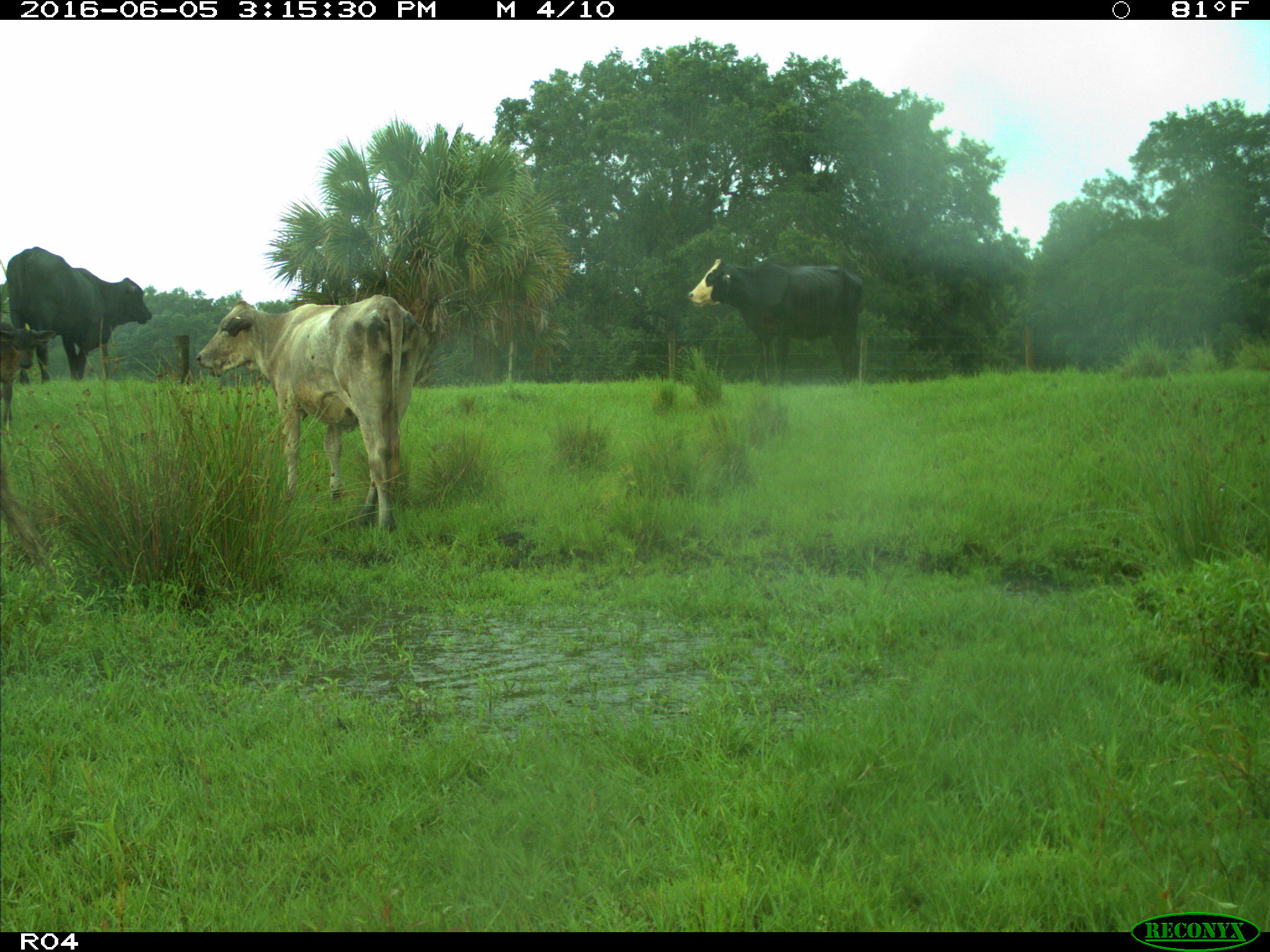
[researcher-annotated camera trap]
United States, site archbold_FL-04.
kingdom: Animalia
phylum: Chordata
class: Mammalia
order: Artiodactyla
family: Bovidae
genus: Bos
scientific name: Bos taurus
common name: domestic cow